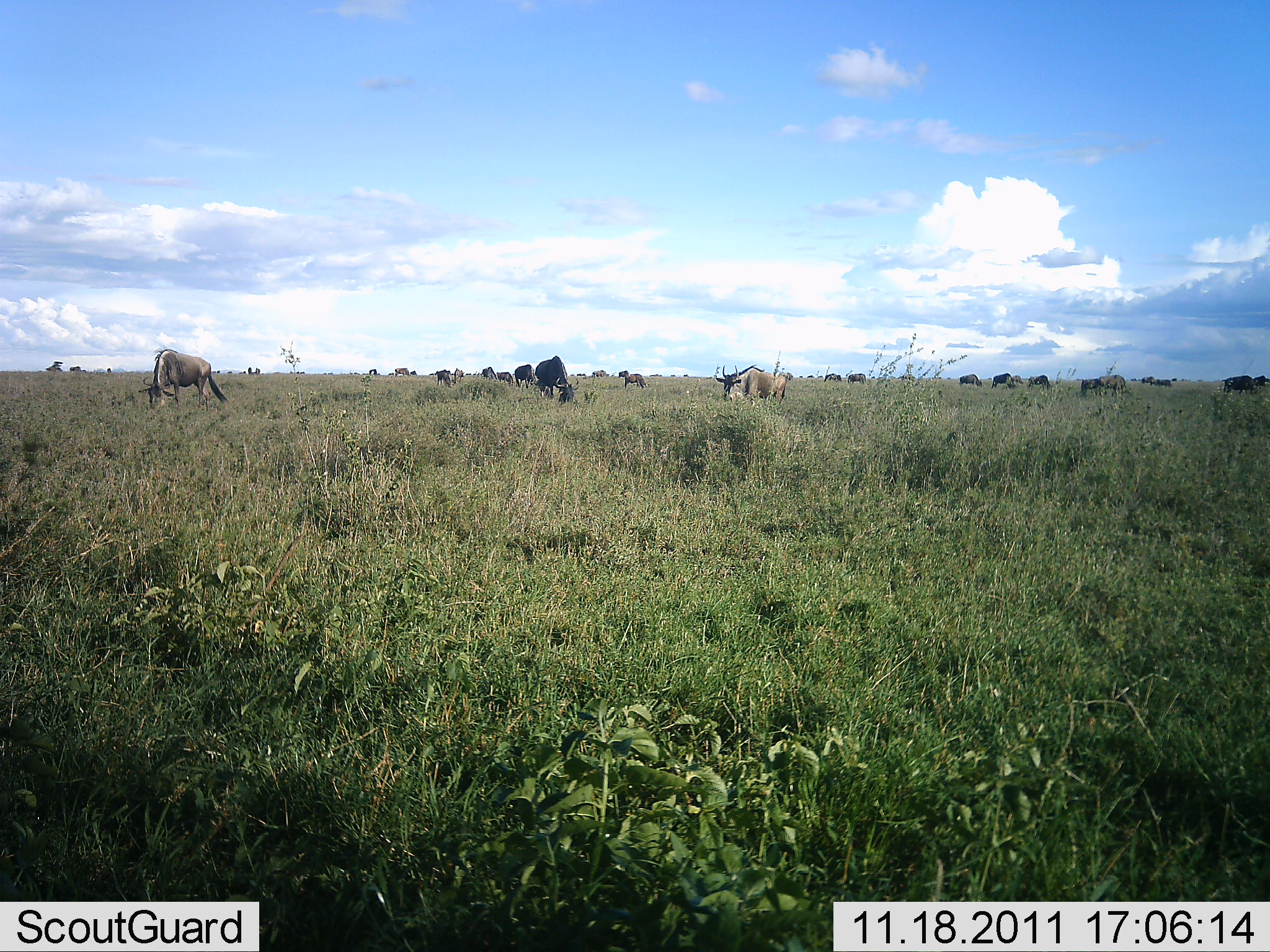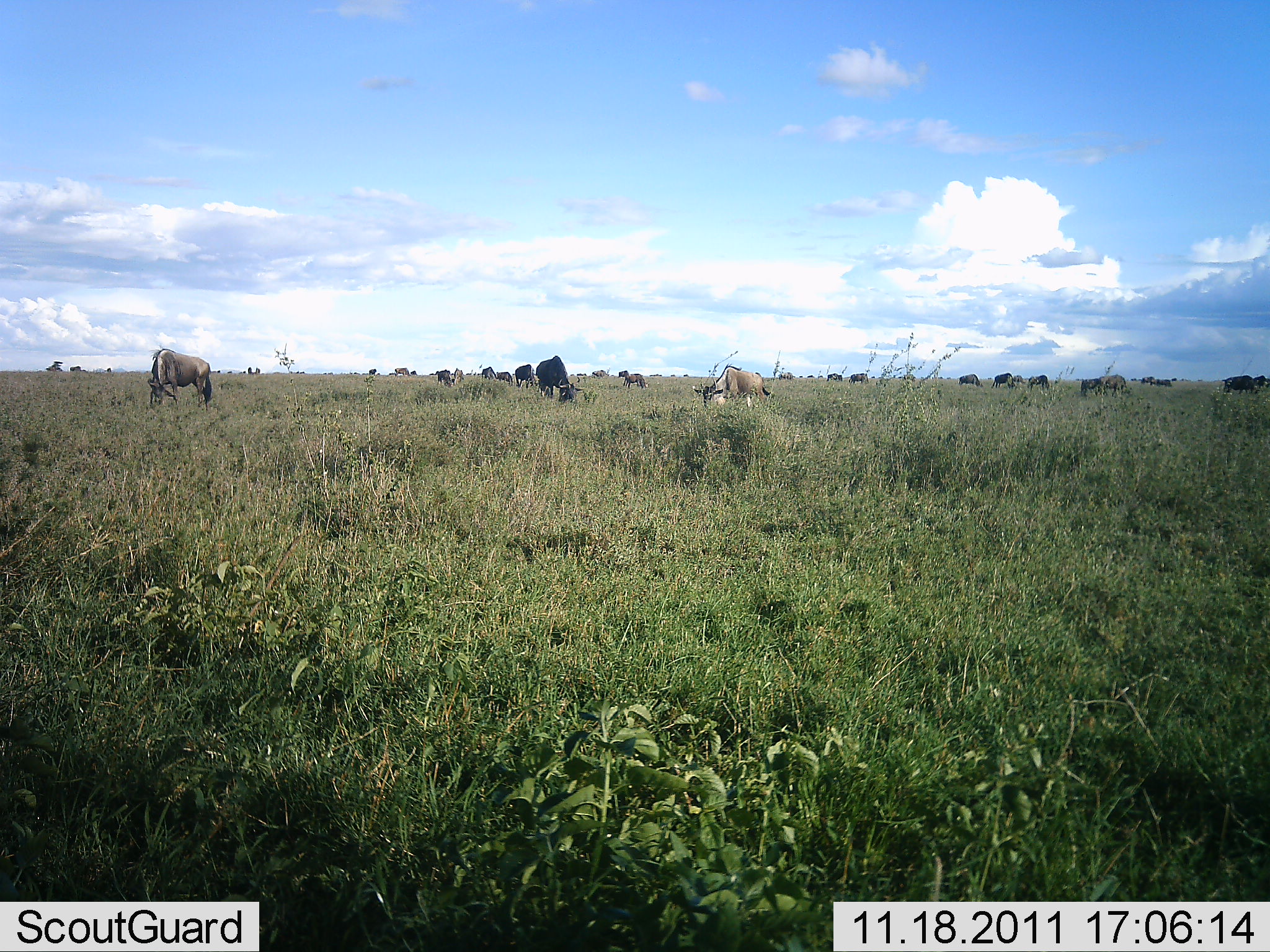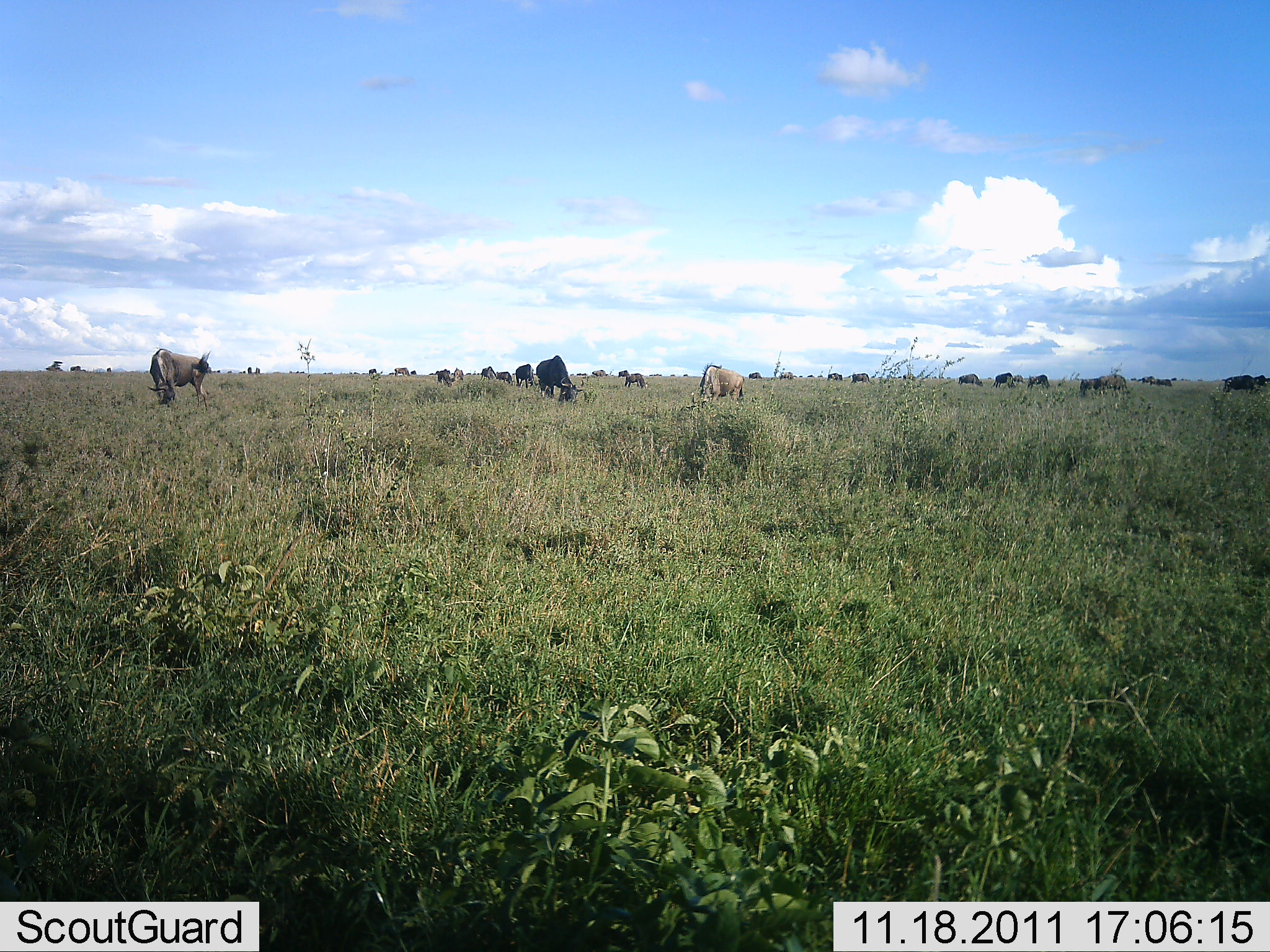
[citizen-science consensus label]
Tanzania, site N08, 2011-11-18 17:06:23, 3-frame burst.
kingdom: Animalia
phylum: Chordata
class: Mammalia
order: Artiodactyla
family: Bovidae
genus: Connochaetes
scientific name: Connochaetes taurinus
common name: blue wildebeest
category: wildebeest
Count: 11-50.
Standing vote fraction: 31%.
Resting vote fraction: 8%.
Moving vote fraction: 0%.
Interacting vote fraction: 8%.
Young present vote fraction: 0%.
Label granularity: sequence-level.